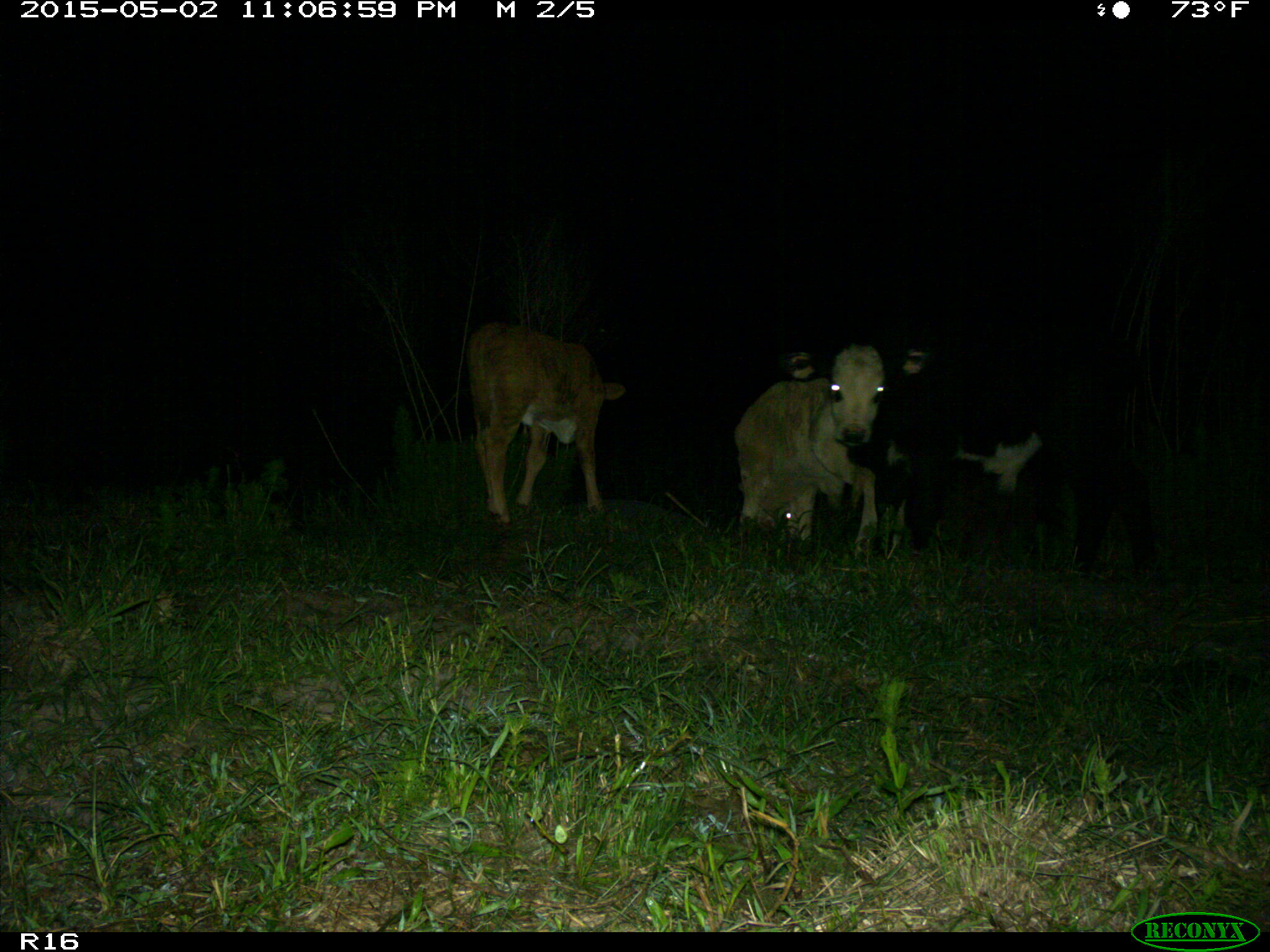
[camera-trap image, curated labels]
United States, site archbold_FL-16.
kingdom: Animalia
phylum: Chordata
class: Mammalia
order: Artiodactyla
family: Bovidae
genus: Bos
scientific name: Bos taurus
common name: domestic cow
Bos taurus (domestic cow).